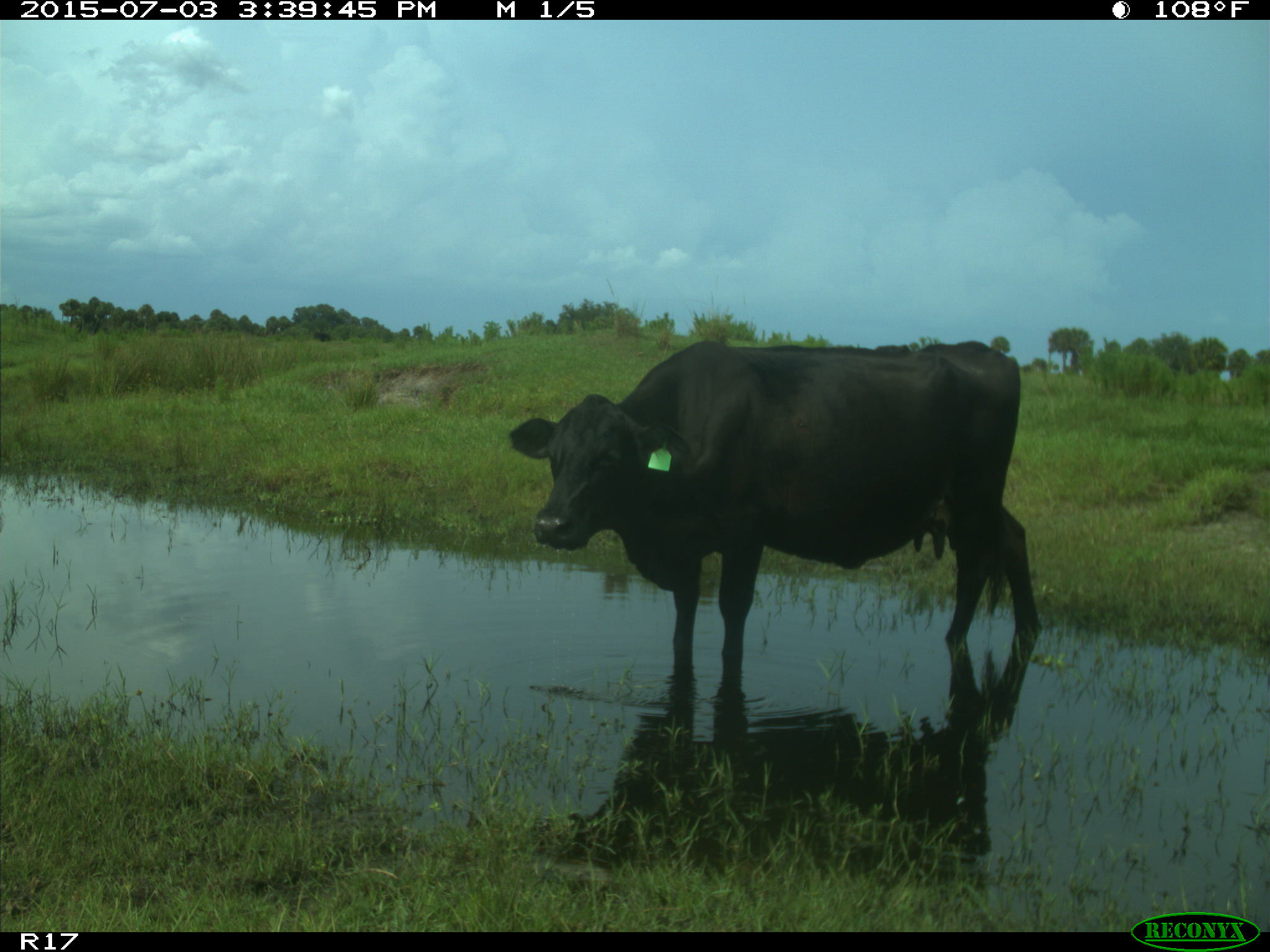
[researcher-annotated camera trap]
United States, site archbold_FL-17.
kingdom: Animalia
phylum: Chordata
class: Mammalia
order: Artiodactyla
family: Bovidae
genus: Bos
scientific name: Bos taurus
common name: domestic cow